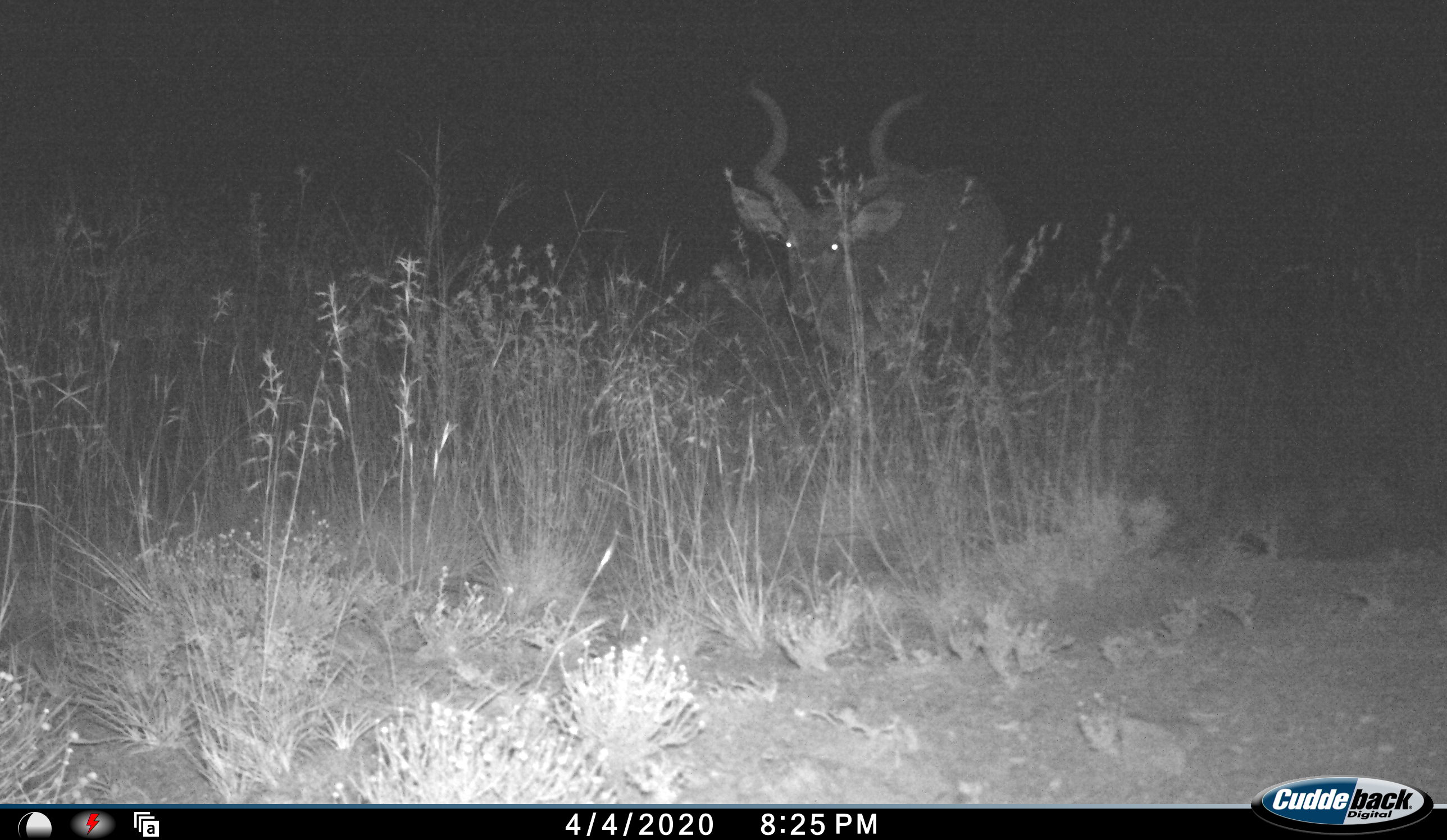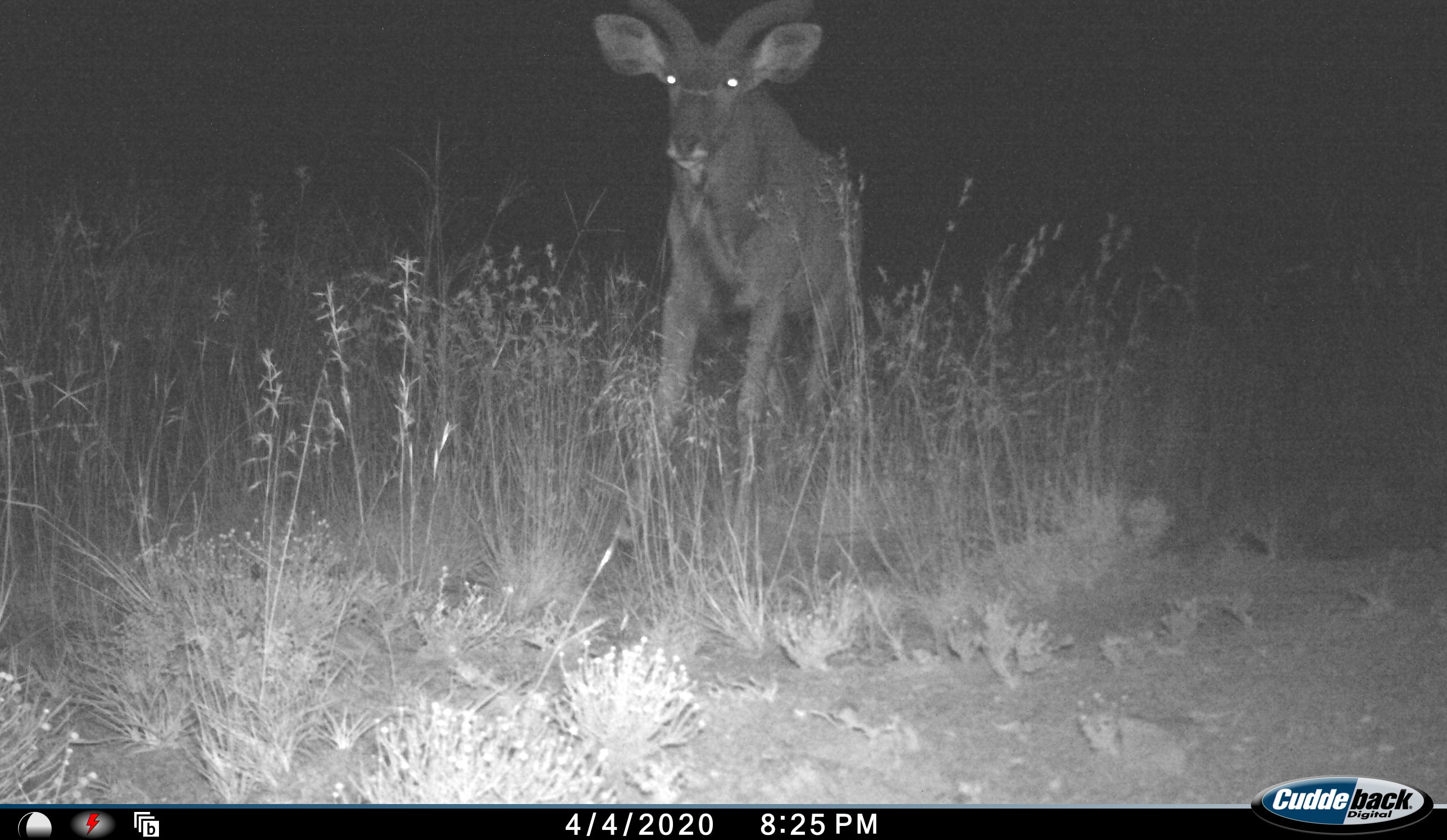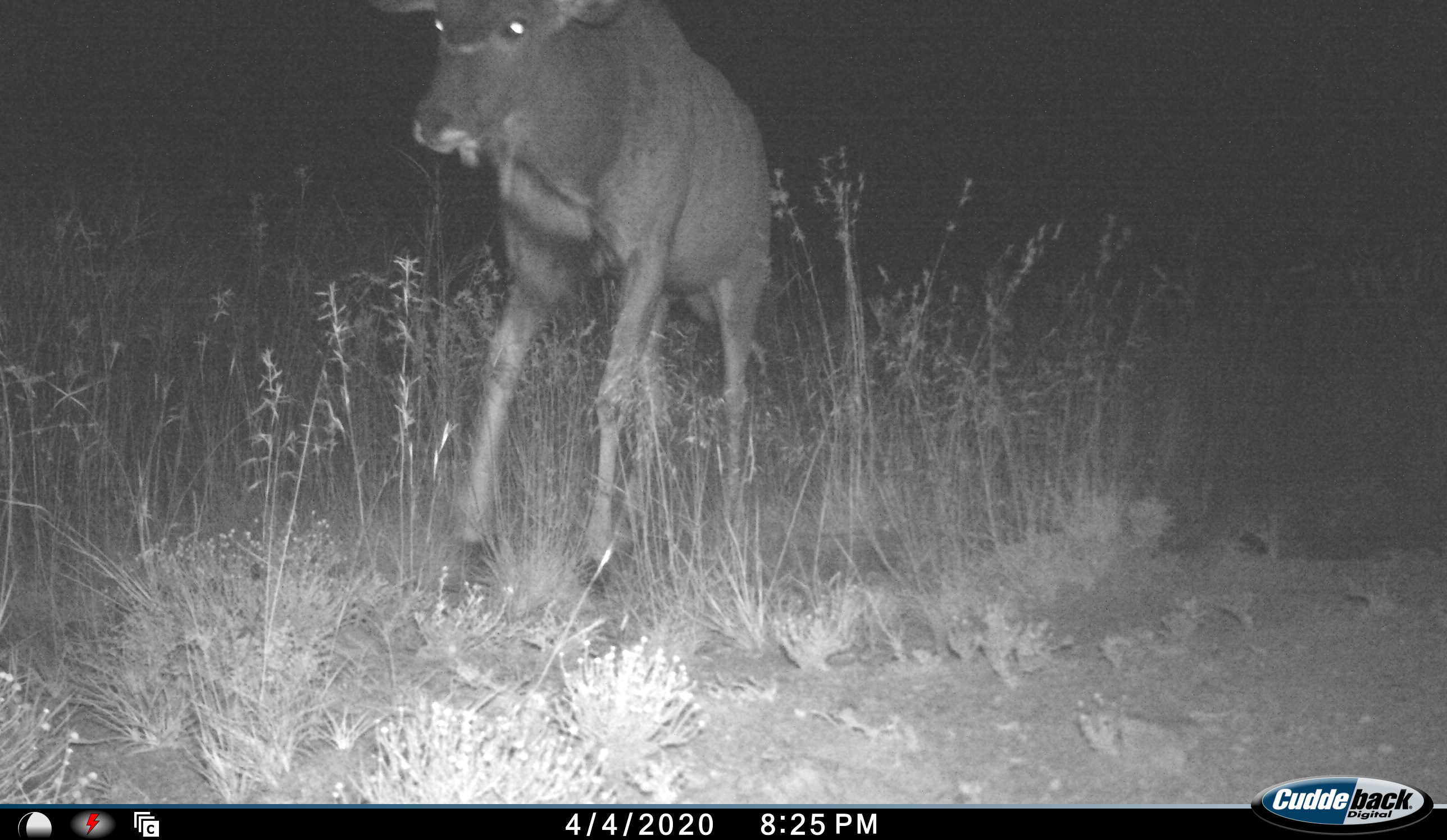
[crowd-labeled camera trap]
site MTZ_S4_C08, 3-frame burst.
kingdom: Animalia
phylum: Chordata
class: Mammalia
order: Artiodactyla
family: Bovidae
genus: Tragelaphus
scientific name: Tragelaphus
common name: kudu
Kudu (Tragelaphus), count 1. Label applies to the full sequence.